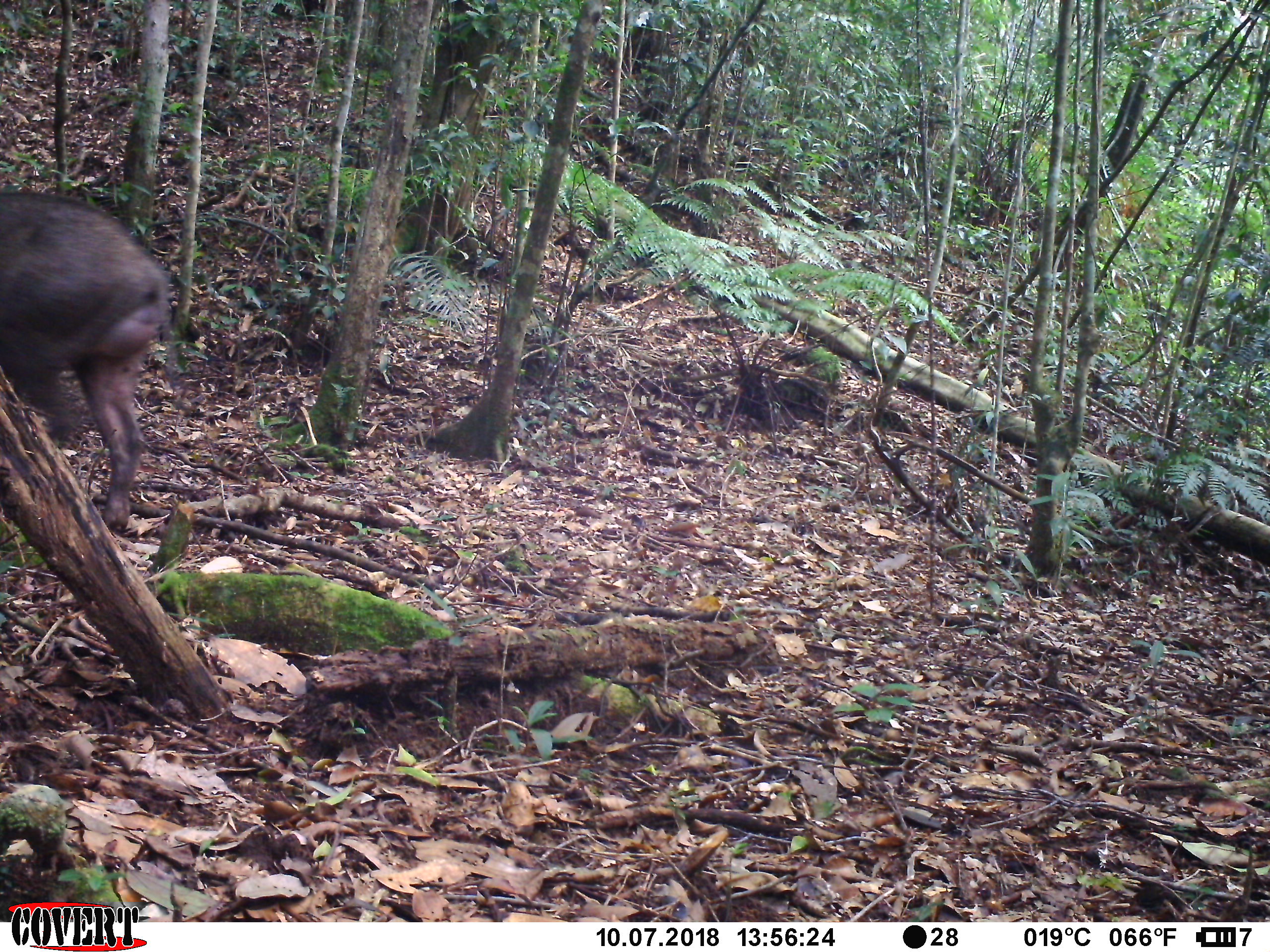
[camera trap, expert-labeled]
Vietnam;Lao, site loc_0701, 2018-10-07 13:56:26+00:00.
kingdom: Animalia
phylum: Chordata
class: Mammalia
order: Artiodactyla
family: Suidae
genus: Sus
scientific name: Sus scrofa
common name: eurasian wild pig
Eurasian wild pig (Sus scrofa). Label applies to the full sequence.